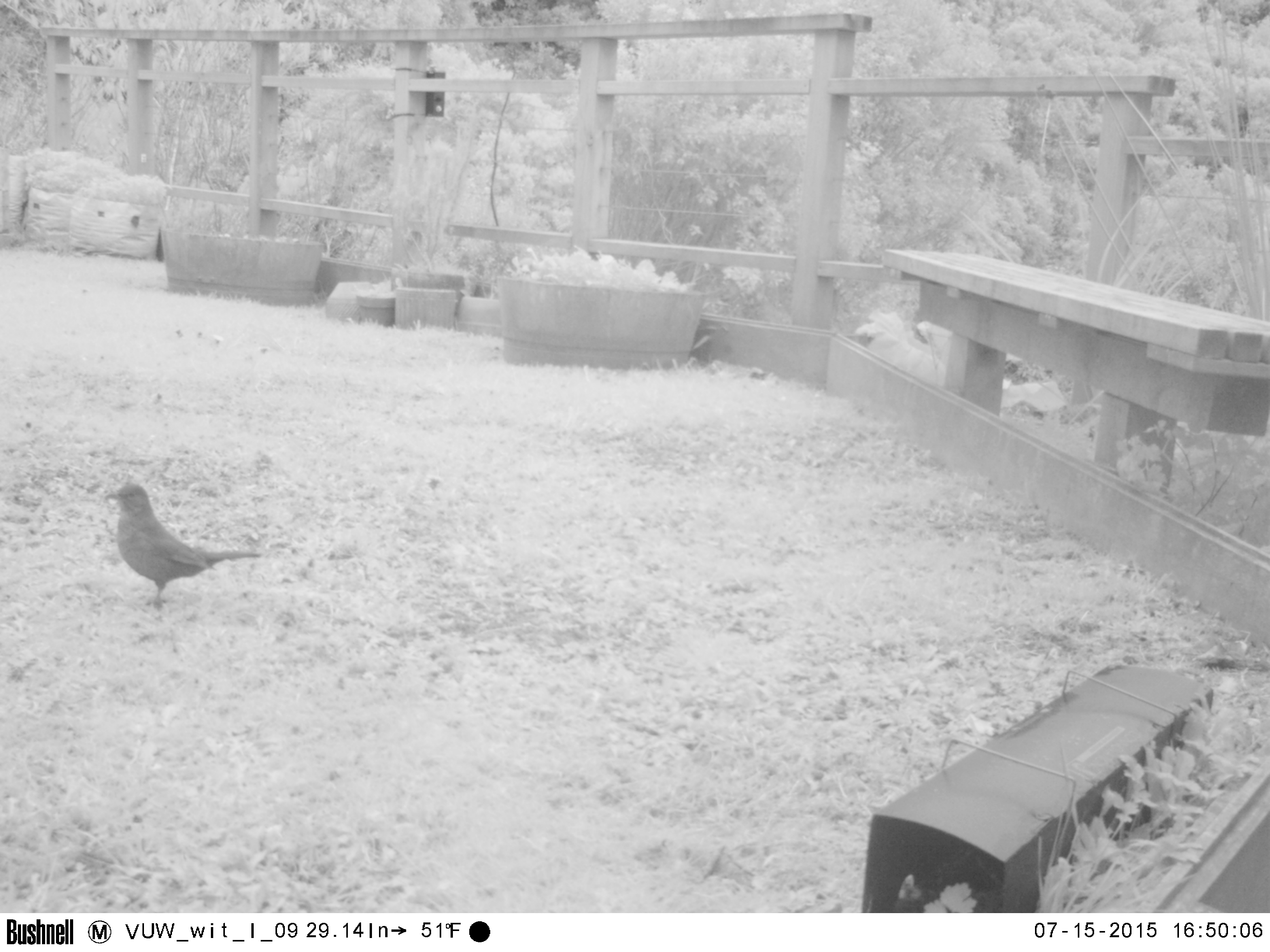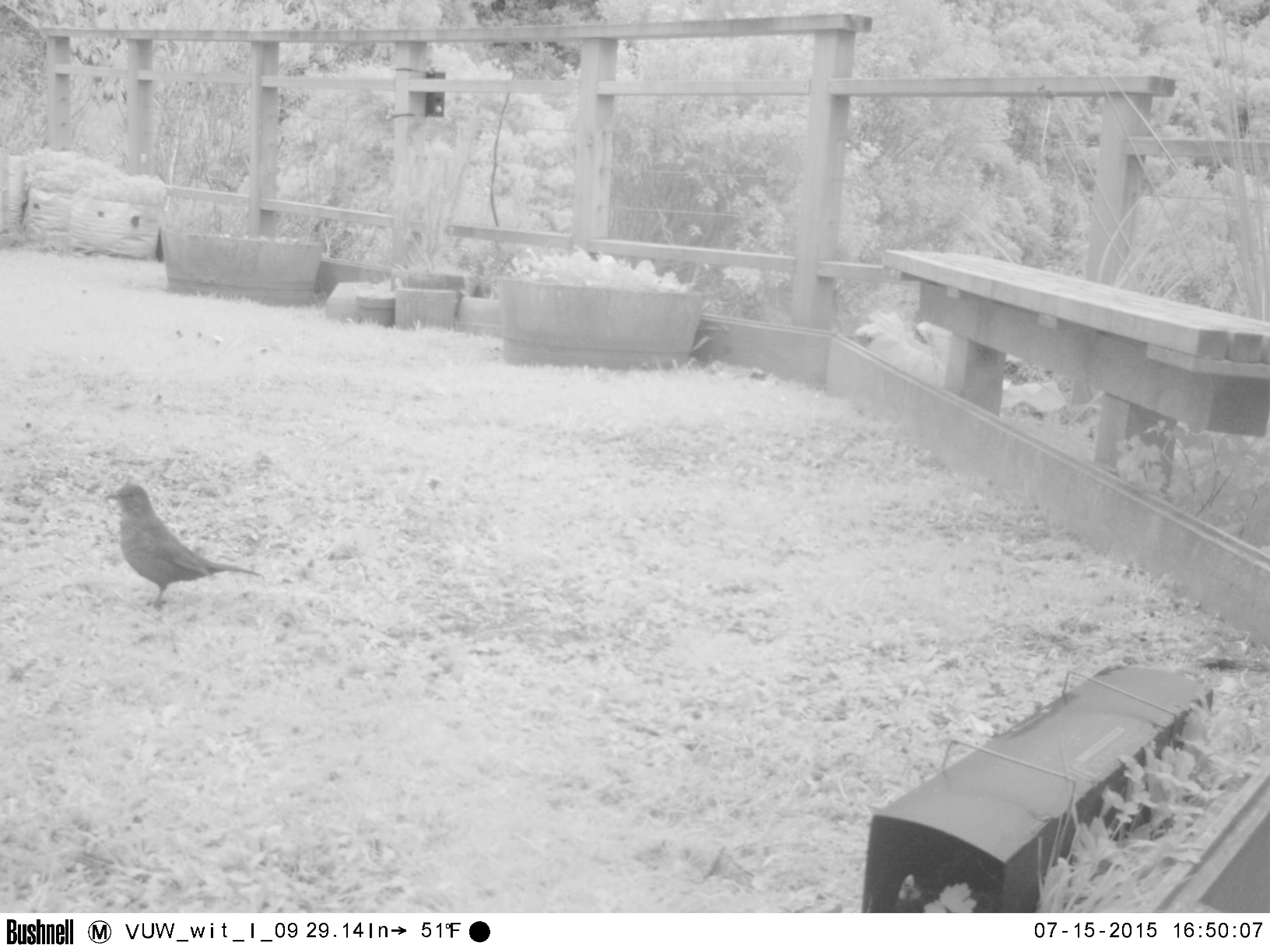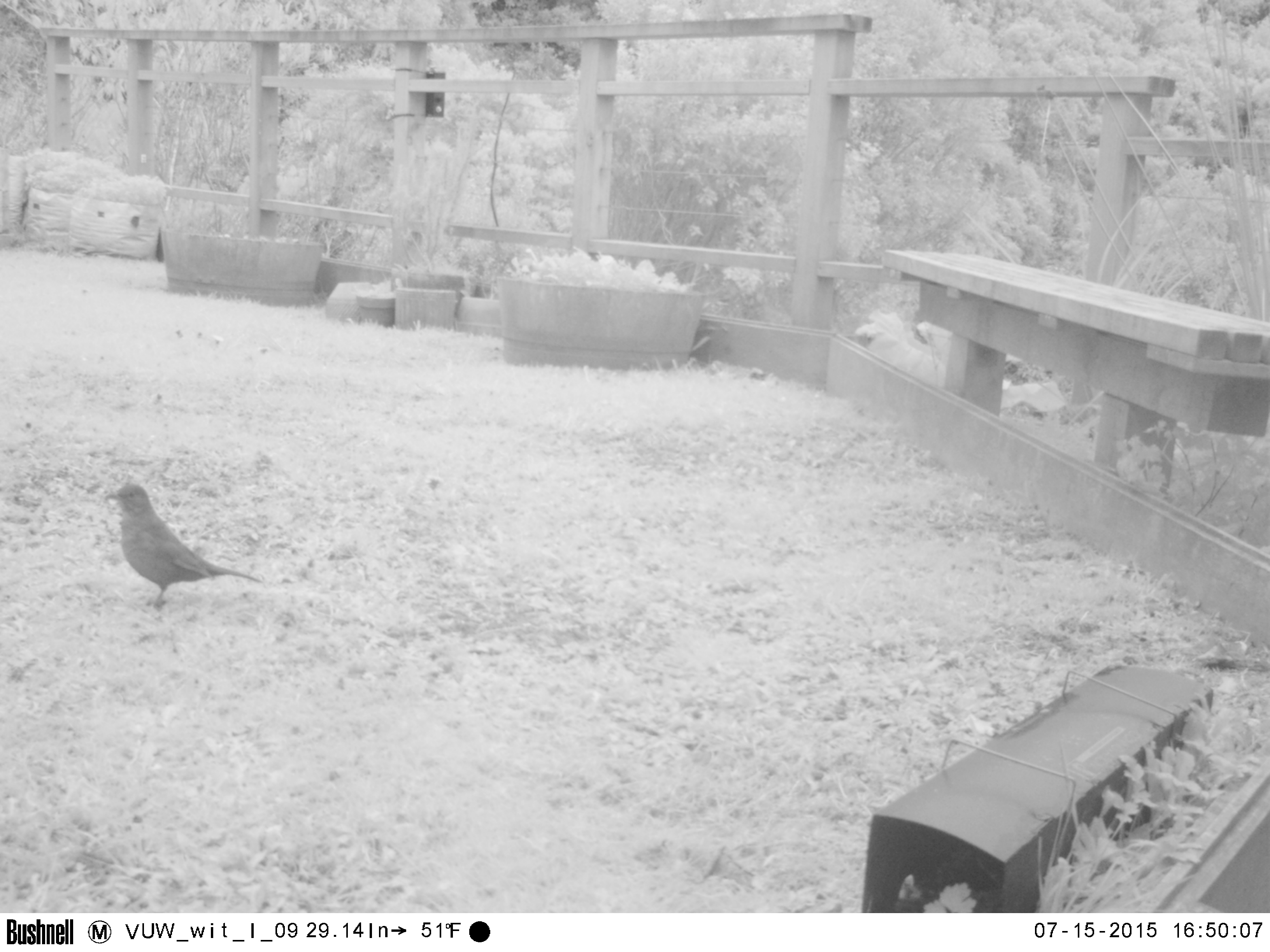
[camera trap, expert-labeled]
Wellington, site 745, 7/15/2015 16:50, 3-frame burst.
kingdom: Animalia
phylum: Chordata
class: Aves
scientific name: Aves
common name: bird